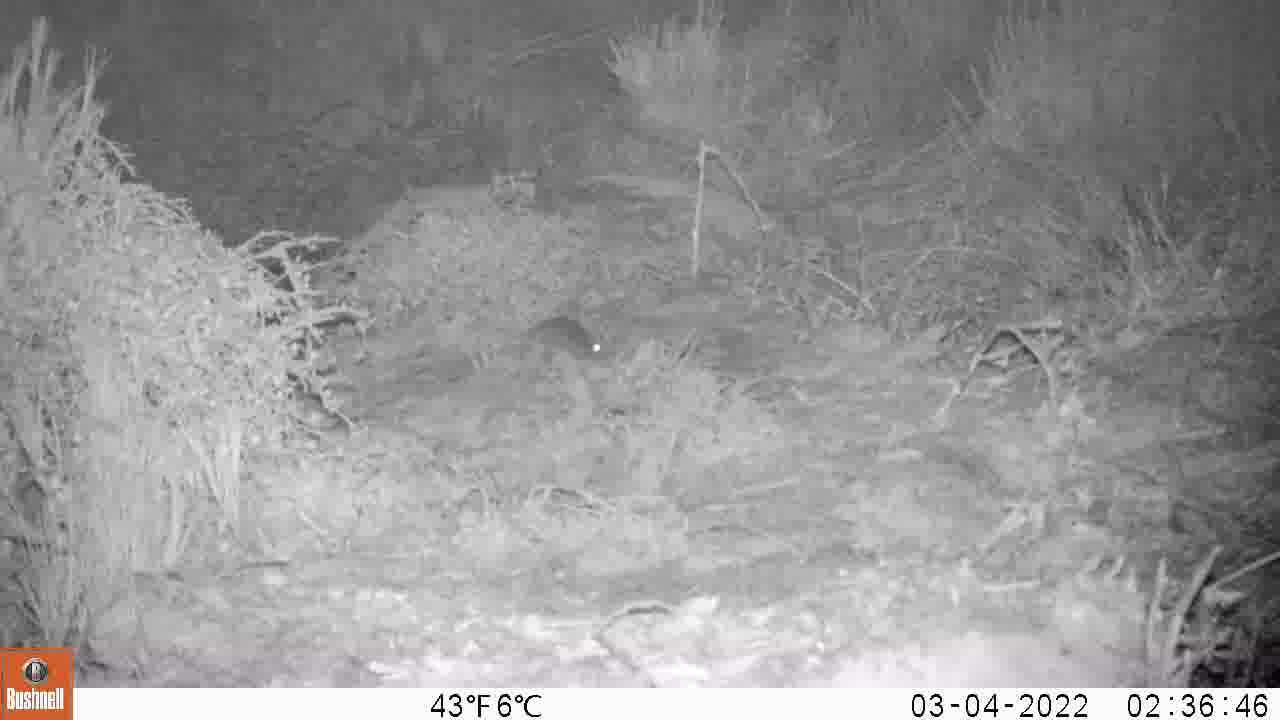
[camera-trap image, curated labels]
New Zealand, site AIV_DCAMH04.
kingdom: Animalia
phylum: Chordata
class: Mammalia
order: Rodentia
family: Muridae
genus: Mus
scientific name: Mus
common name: mouse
Mouse (Mus).